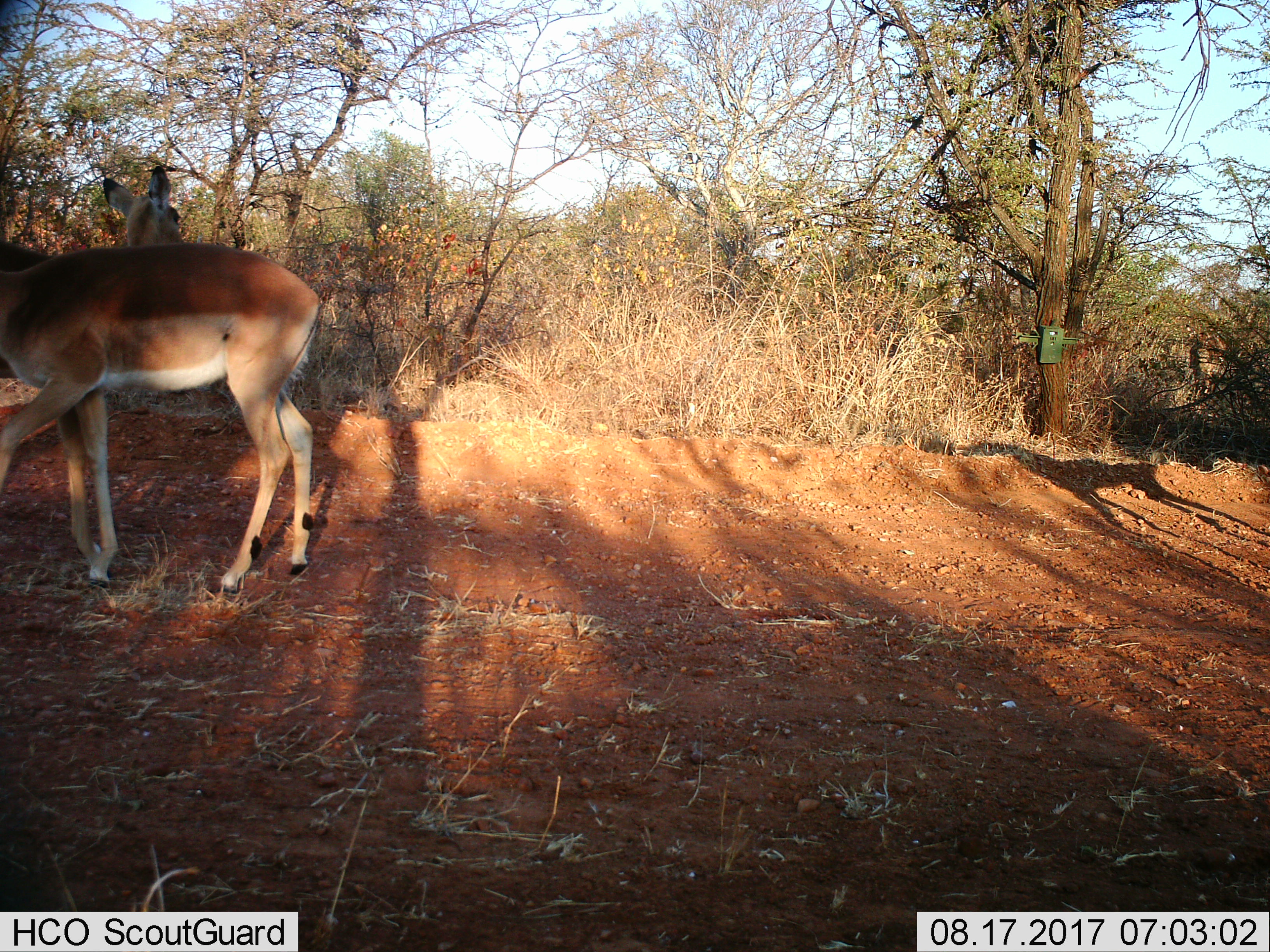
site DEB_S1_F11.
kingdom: Animalia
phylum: Chordata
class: Mammalia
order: Artiodactyla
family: Bovidae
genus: Aepyceros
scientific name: Aepyceros melampus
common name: impala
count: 2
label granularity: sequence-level